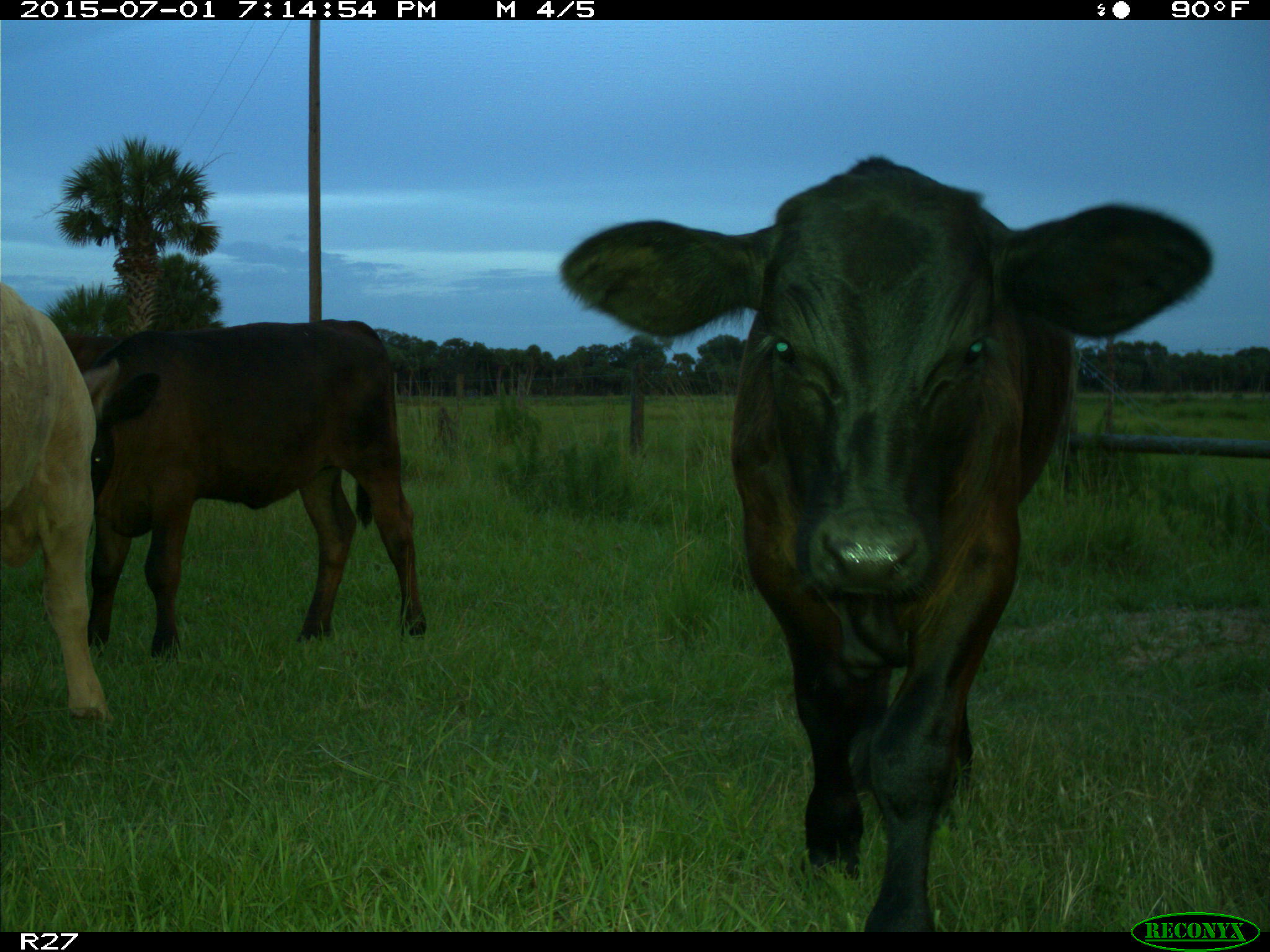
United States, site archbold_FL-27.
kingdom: Animalia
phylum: Chordata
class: Mammalia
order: Artiodactyla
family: Bovidae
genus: Bos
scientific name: Bos taurus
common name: domestic cow